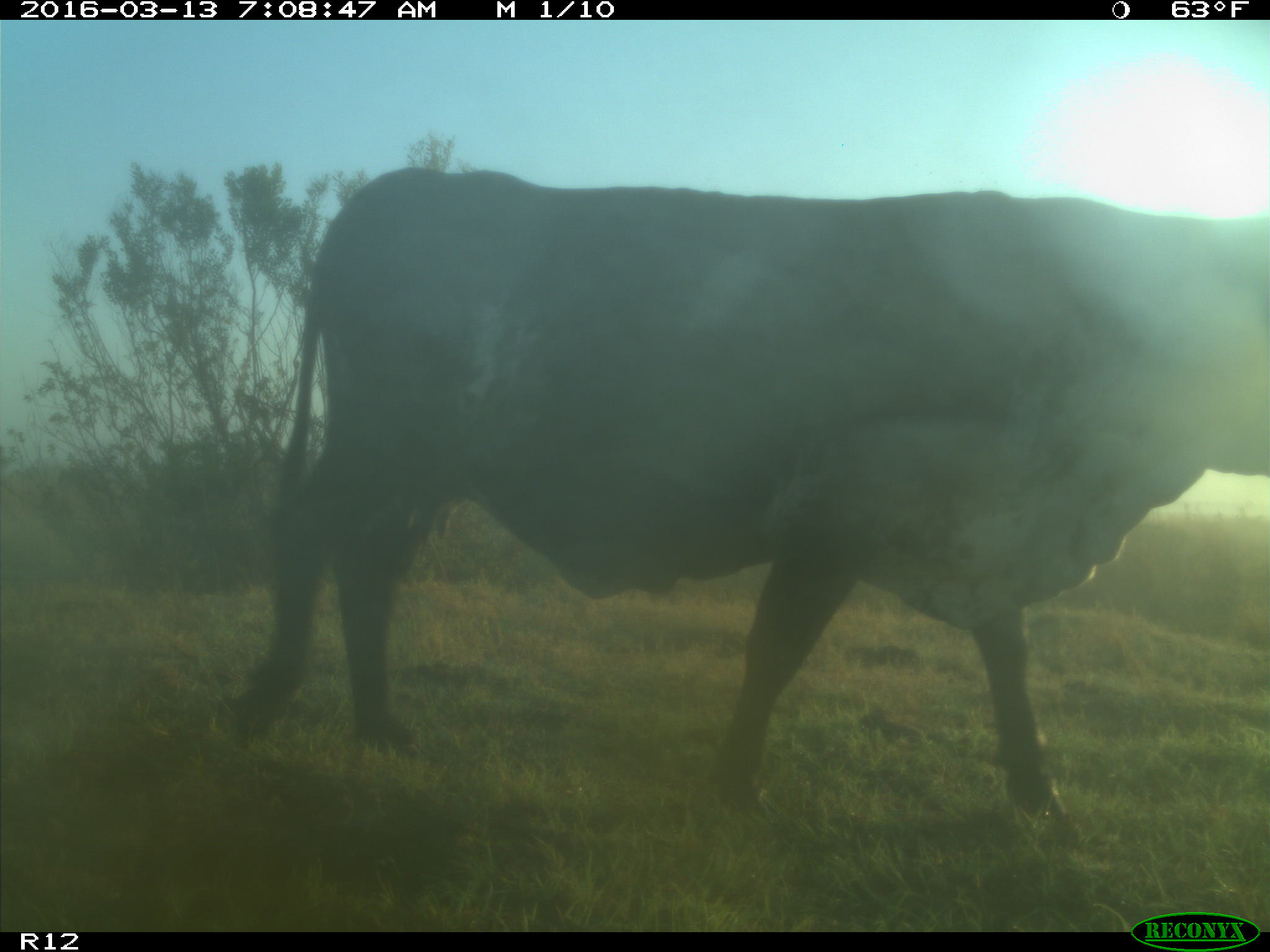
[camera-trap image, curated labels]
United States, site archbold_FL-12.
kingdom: Animalia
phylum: Chordata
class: Mammalia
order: Artiodactyla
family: Bovidae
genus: Bos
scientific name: Bos taurus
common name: domestic cow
Bos taurus (domestic cow).